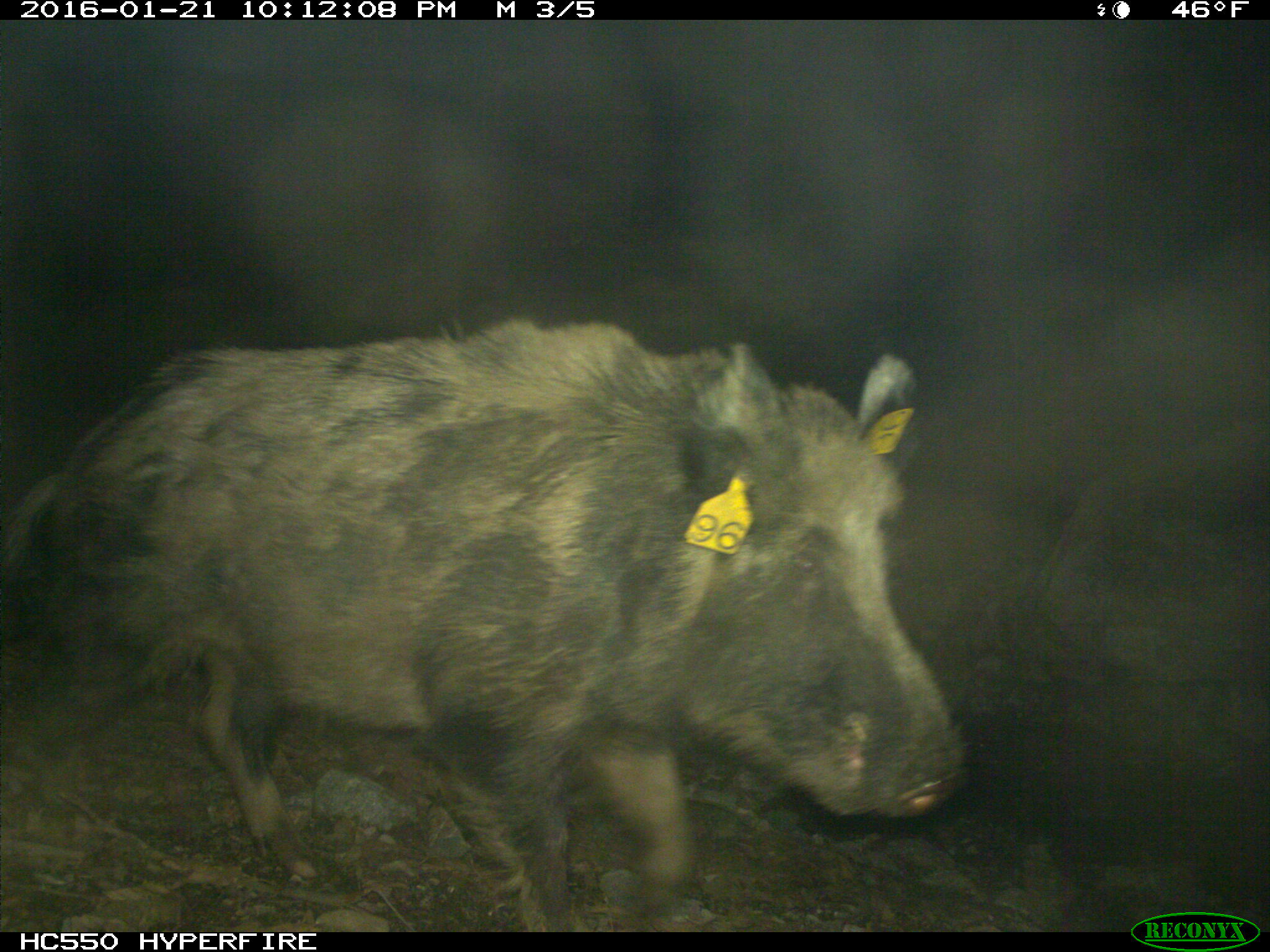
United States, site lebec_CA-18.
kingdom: Animalia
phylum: Chordata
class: Mammalia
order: Artiodactyla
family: Suidae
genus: Sus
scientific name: Sus scrofa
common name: wild boar